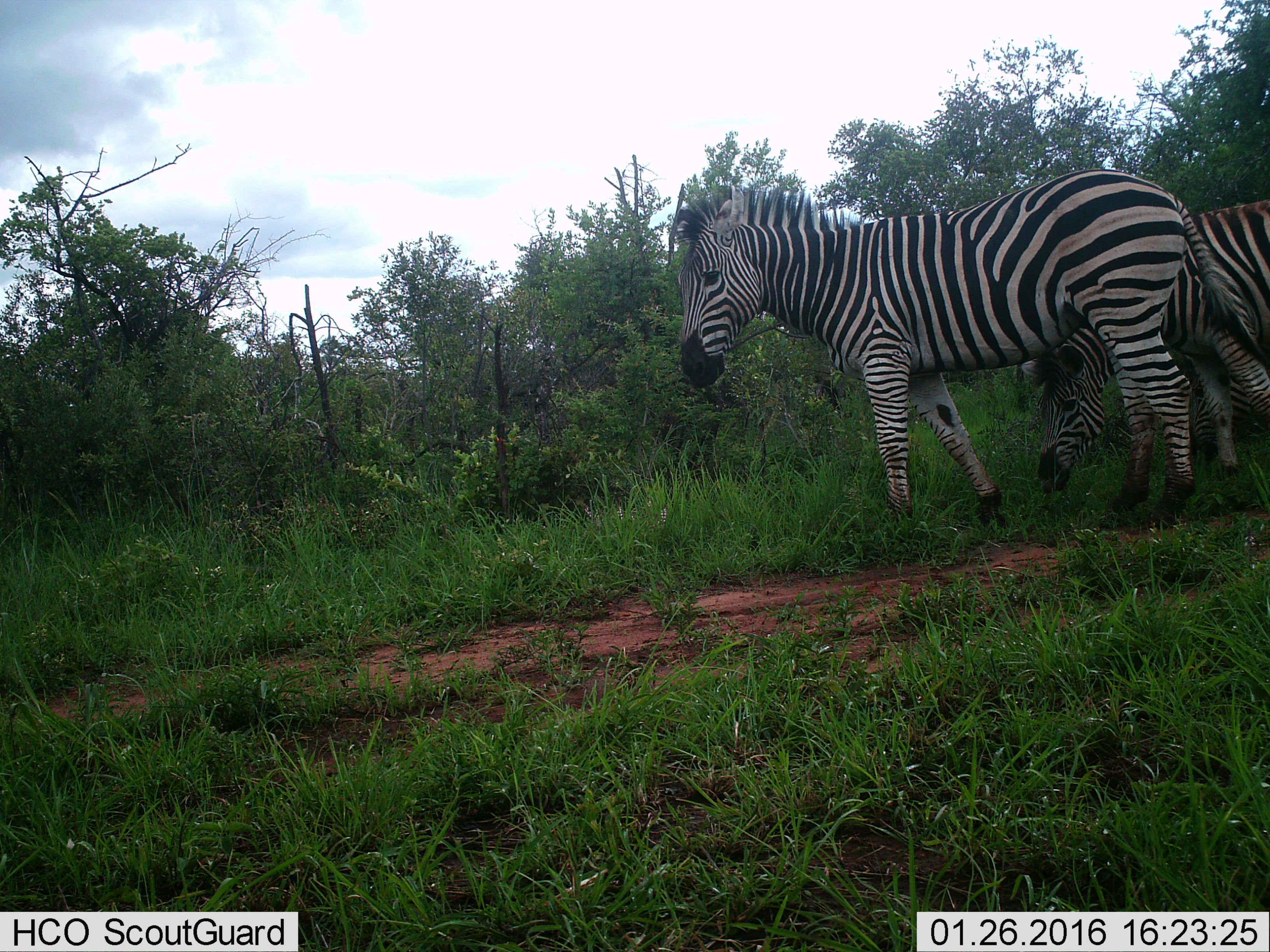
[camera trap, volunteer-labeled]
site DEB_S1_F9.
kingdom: Animalia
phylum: Chordata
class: Mammalia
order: Perissodactyla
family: Equidae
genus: Equus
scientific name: Equus quagga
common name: plains zebra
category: zebraplains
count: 3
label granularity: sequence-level